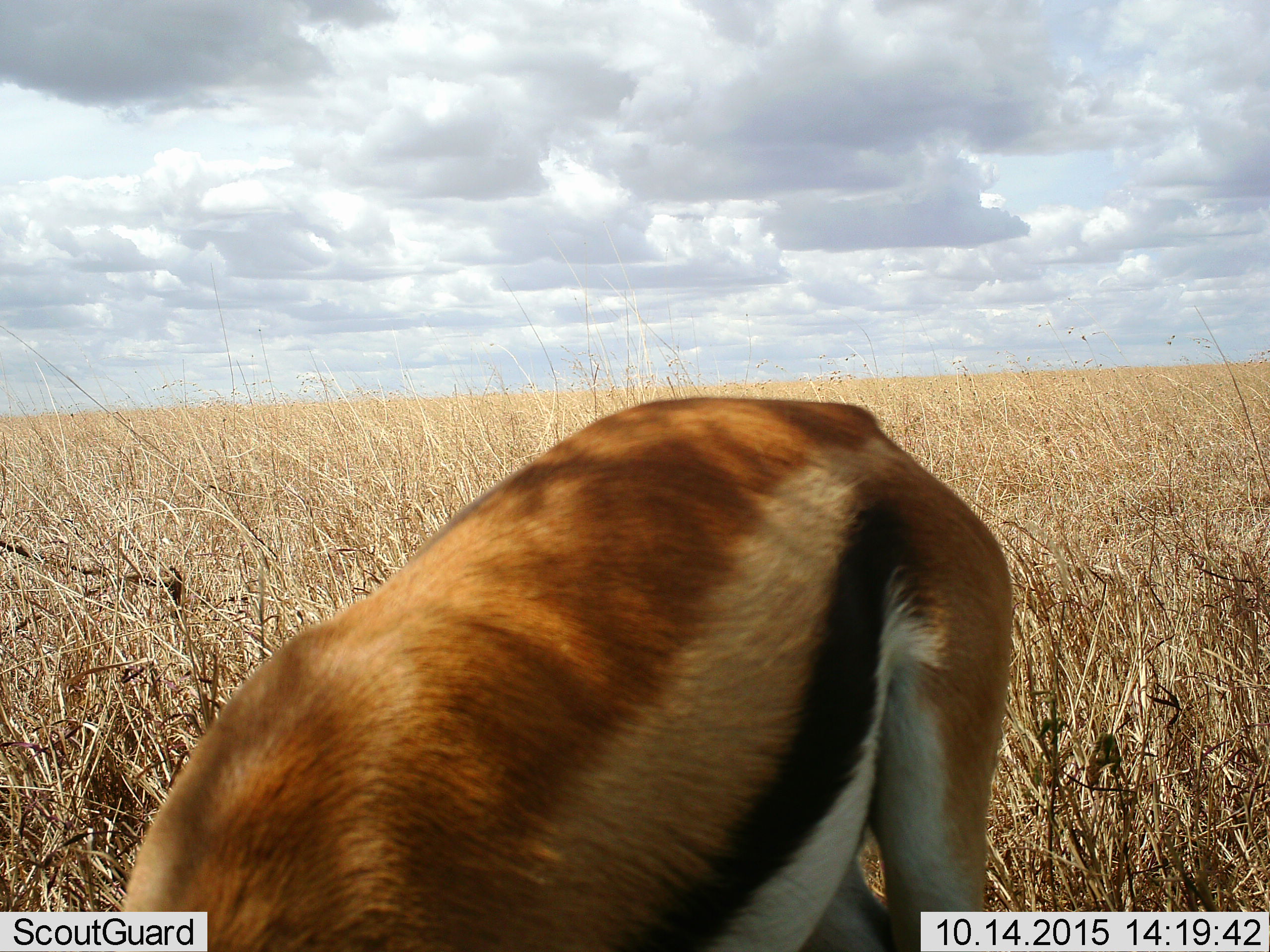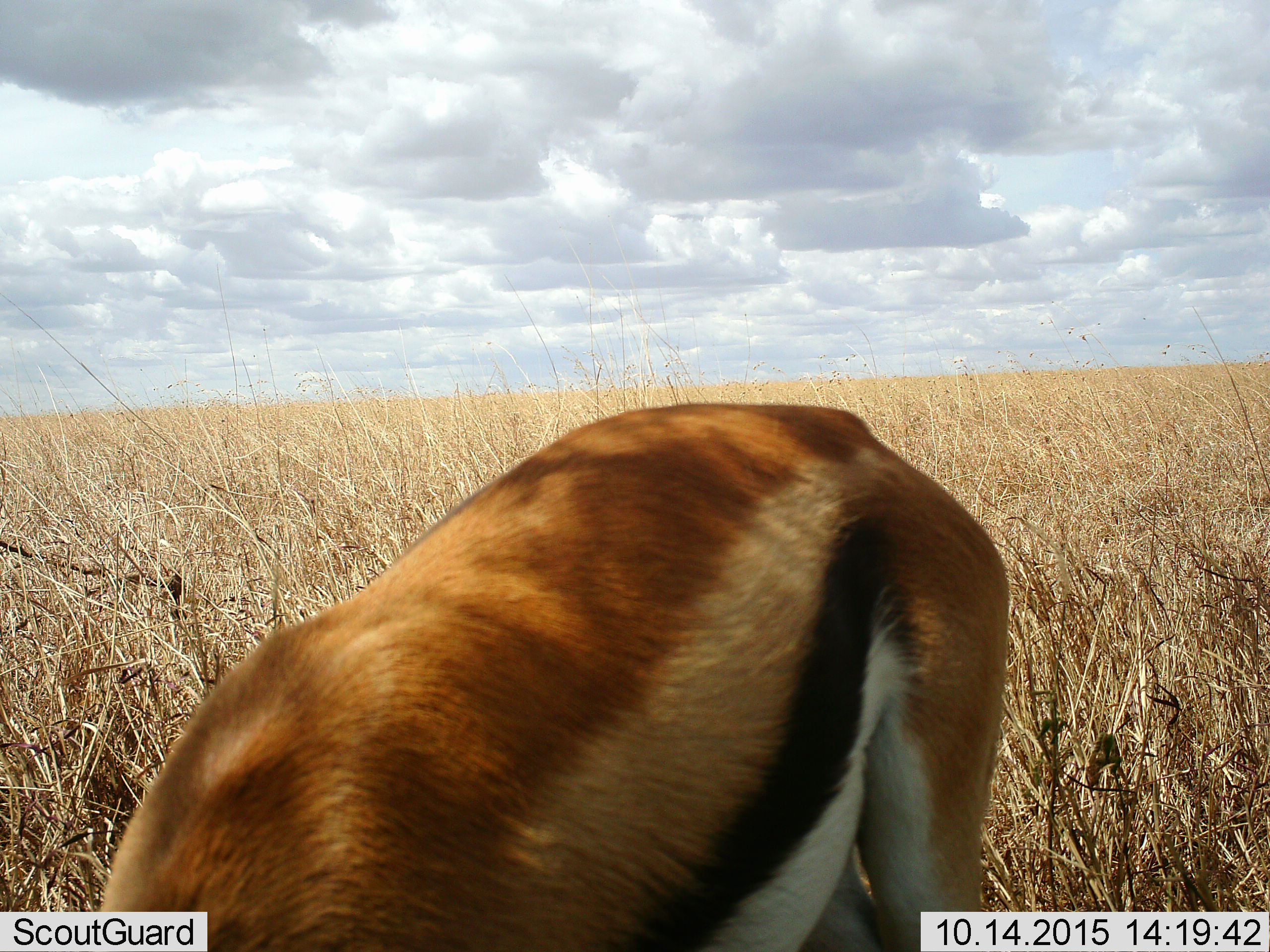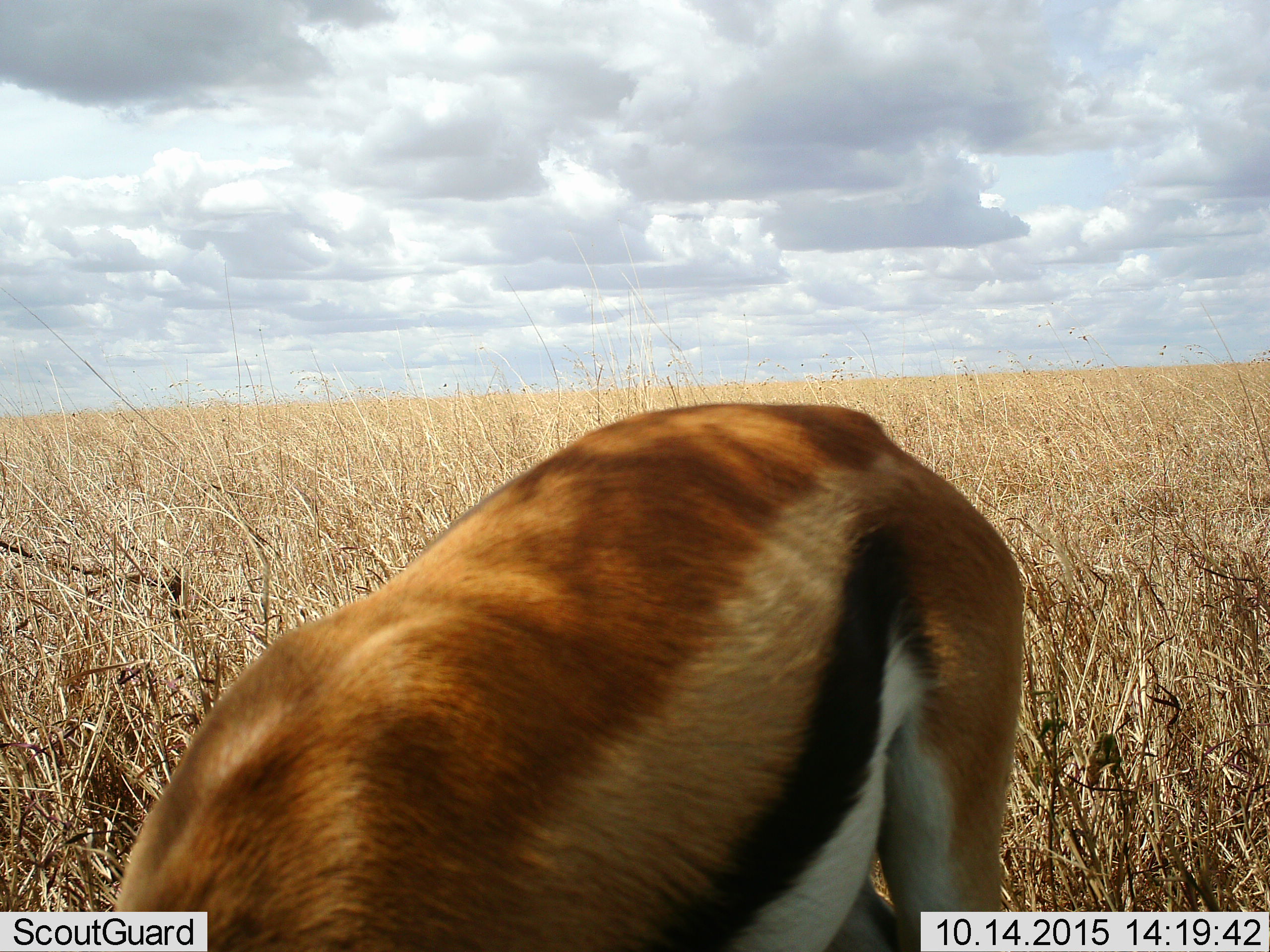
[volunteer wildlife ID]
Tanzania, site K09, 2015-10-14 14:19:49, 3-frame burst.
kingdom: Animalia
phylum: Chordata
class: Mammalia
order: Artiodactyla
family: Bovidae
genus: Eudorcas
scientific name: Eudorcas thomsonii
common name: thomson's gazelle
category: gazellethomsons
Gazellethomsons (thomson's gazelle) (Eudorcas thomsonii), count 1. Behavior (volunteer vote fractions): standing 10%, resting 0%, moving 0%, interacting 0%. Young present (vote fraction): 0%. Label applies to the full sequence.